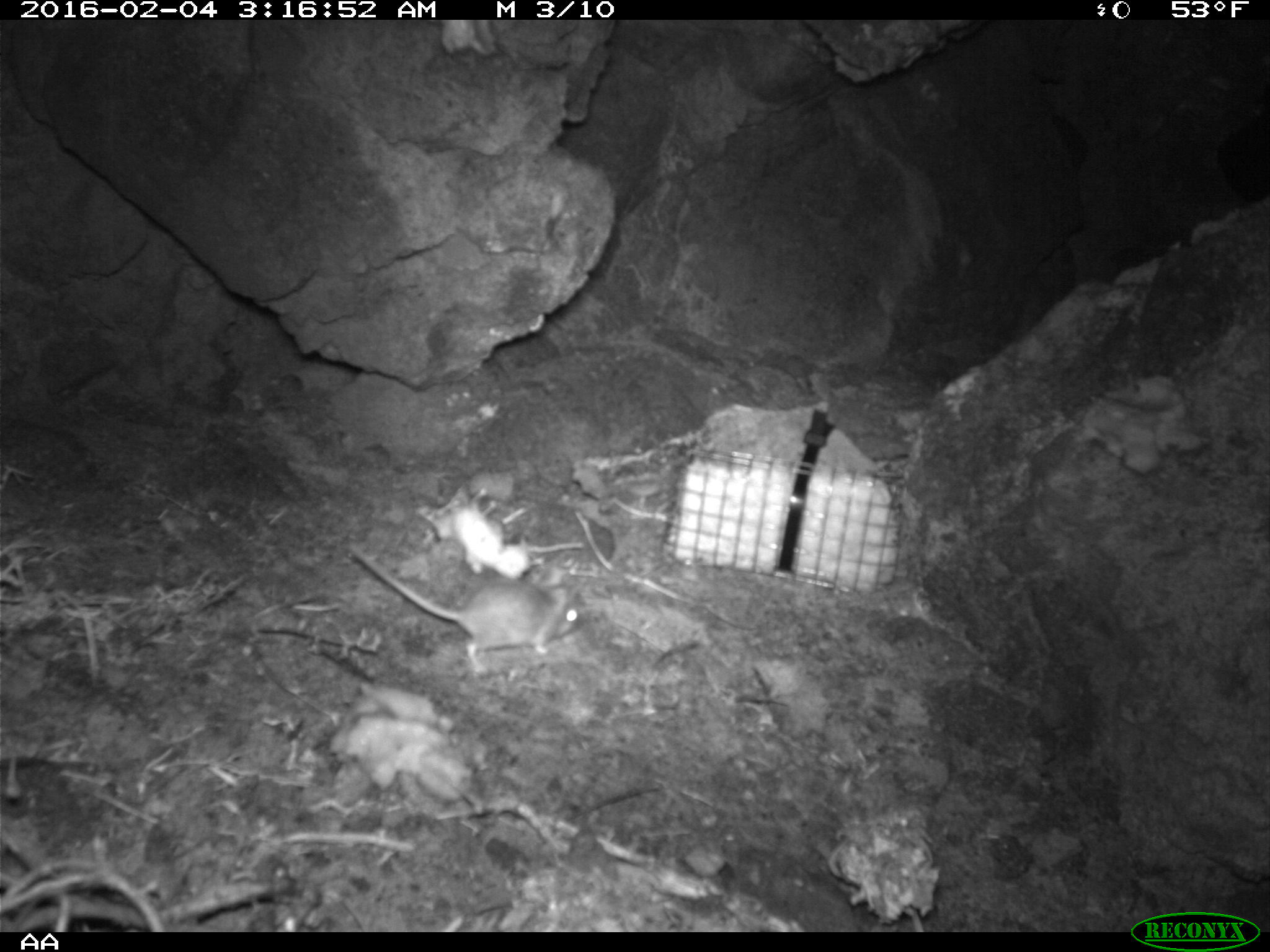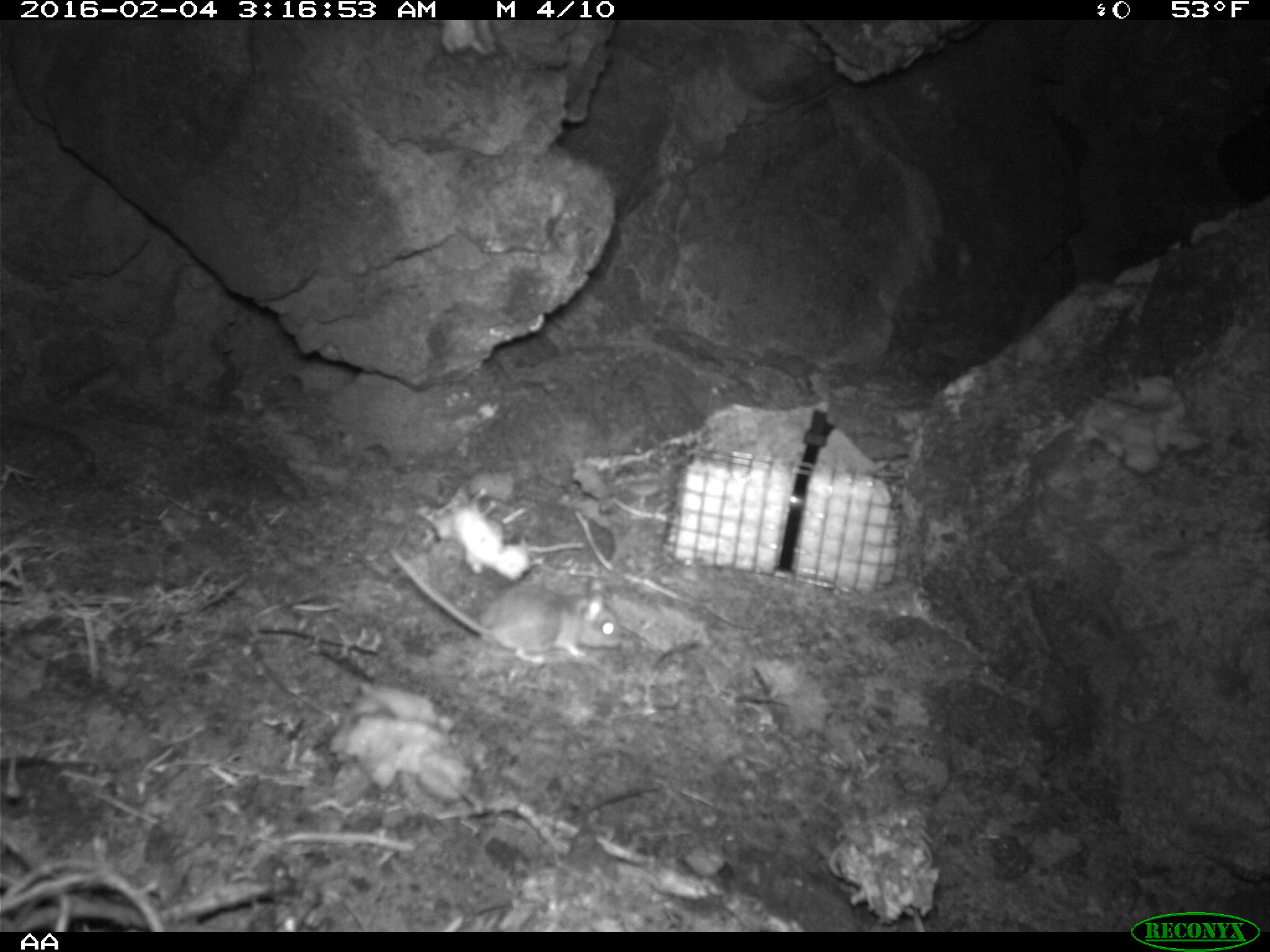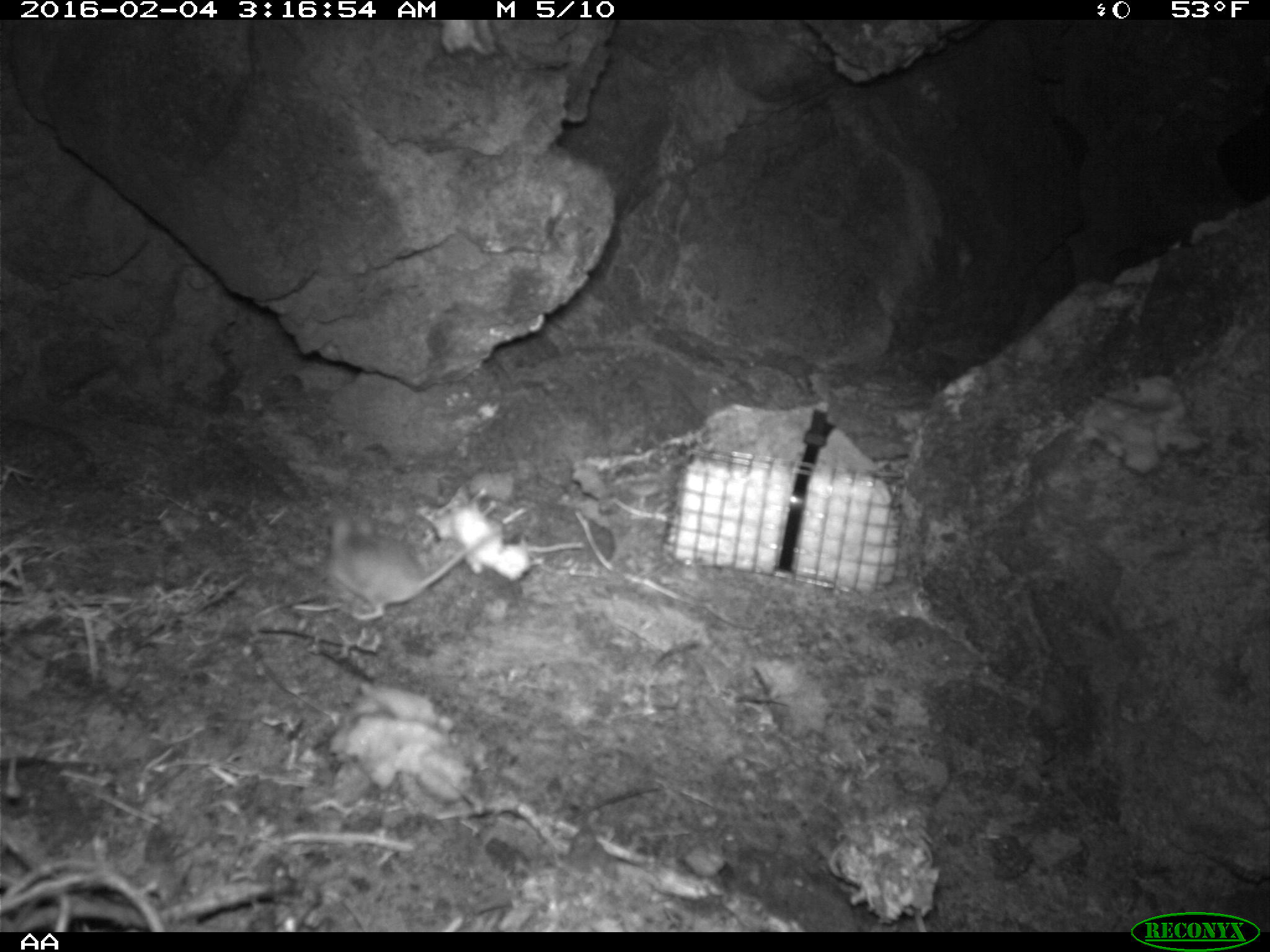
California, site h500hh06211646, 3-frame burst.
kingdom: Animalia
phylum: Chordata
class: Mammalia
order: Rodentia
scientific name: Rodentia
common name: rodent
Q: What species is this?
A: Rodent (Rodentia).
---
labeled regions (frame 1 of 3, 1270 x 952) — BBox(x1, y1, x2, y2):
rodent: BBox(345, 544, 582, 668)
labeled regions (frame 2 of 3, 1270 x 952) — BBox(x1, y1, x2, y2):
rodent: BBox(387, 549, 622, 664)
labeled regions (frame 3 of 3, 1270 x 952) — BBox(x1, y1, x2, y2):
rodent: BBox(327, 519, 505, 620)